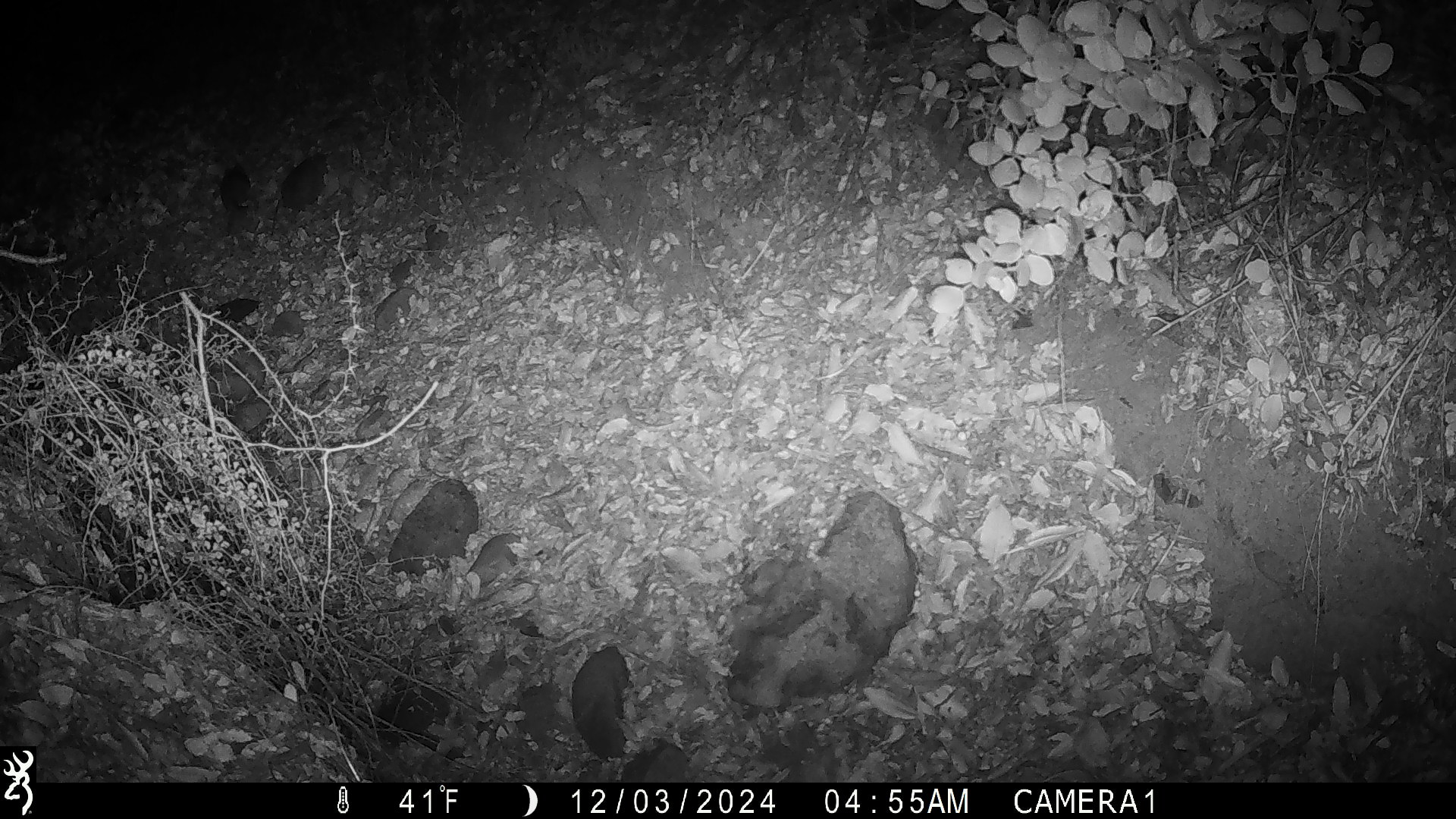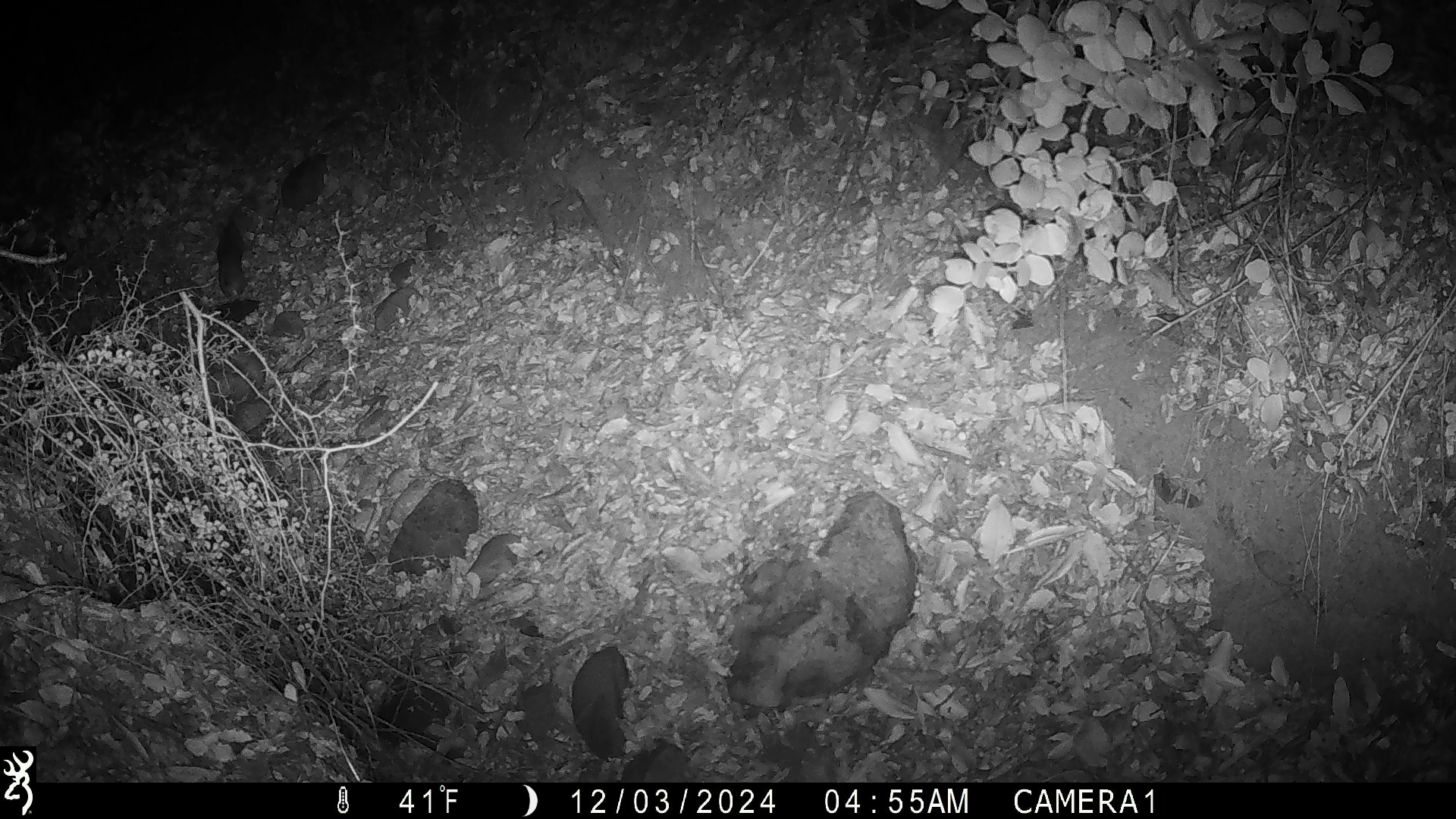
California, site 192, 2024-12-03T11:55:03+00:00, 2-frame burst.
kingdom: Animalia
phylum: Chordata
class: Mammalia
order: Rodentia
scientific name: Rodentia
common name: mouse or rat